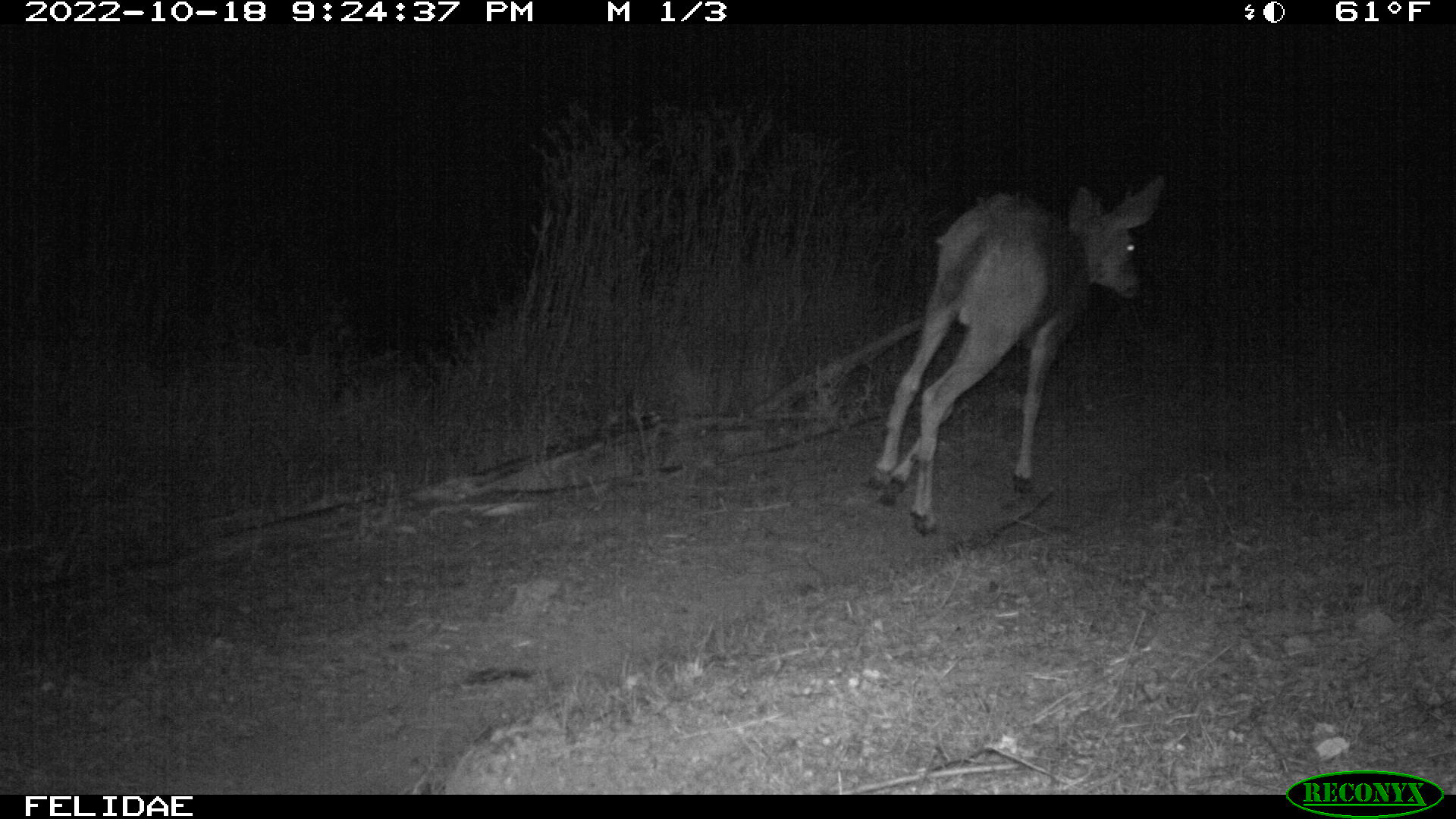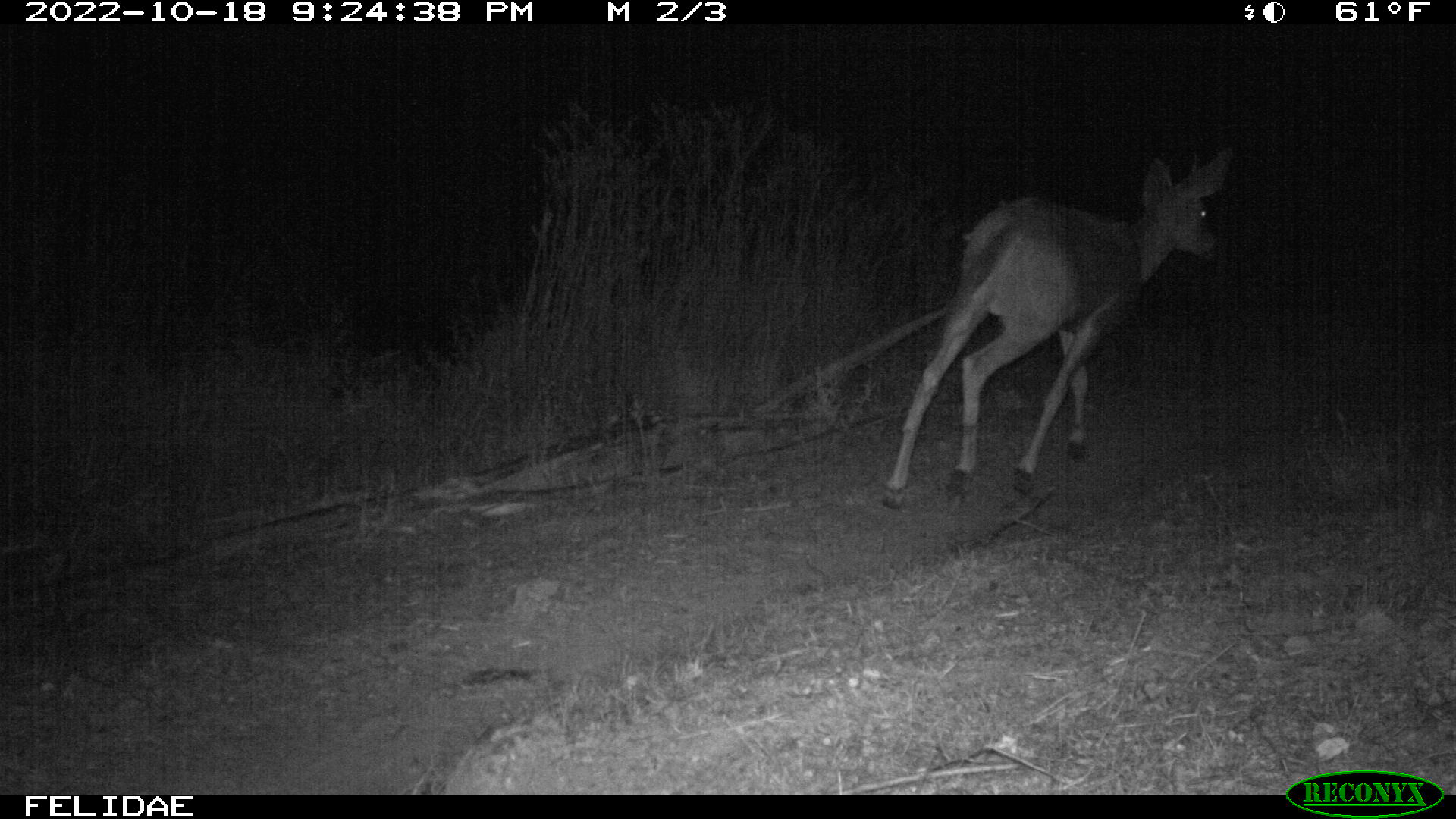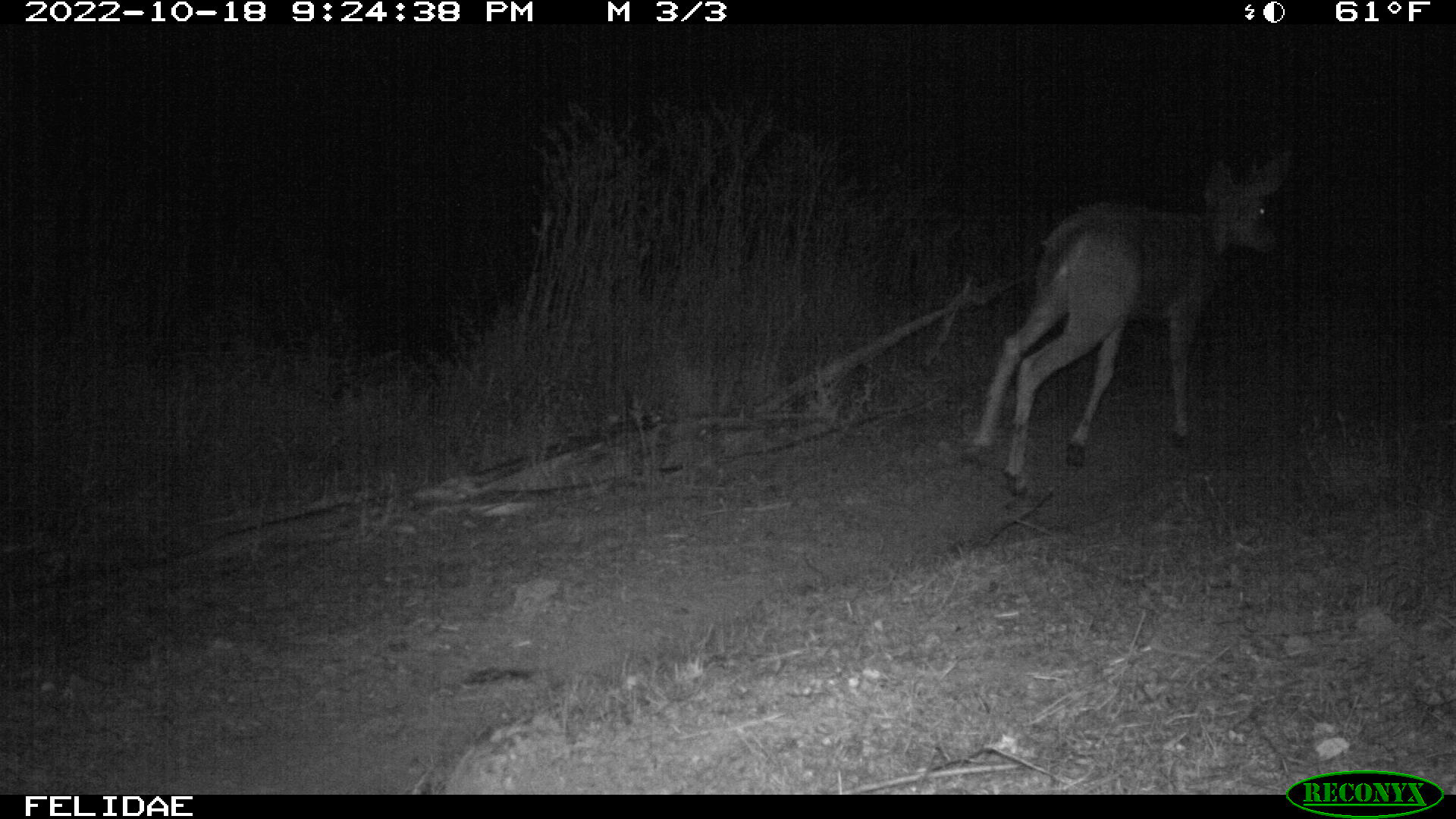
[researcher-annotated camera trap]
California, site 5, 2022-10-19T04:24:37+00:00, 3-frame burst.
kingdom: Animalia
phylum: Chordata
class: Mammalia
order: Artiodactyla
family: Cervidae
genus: Odocoileus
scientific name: Odocoileus hemionus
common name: mule deer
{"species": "mule deer (Odocoileus hemionus)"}